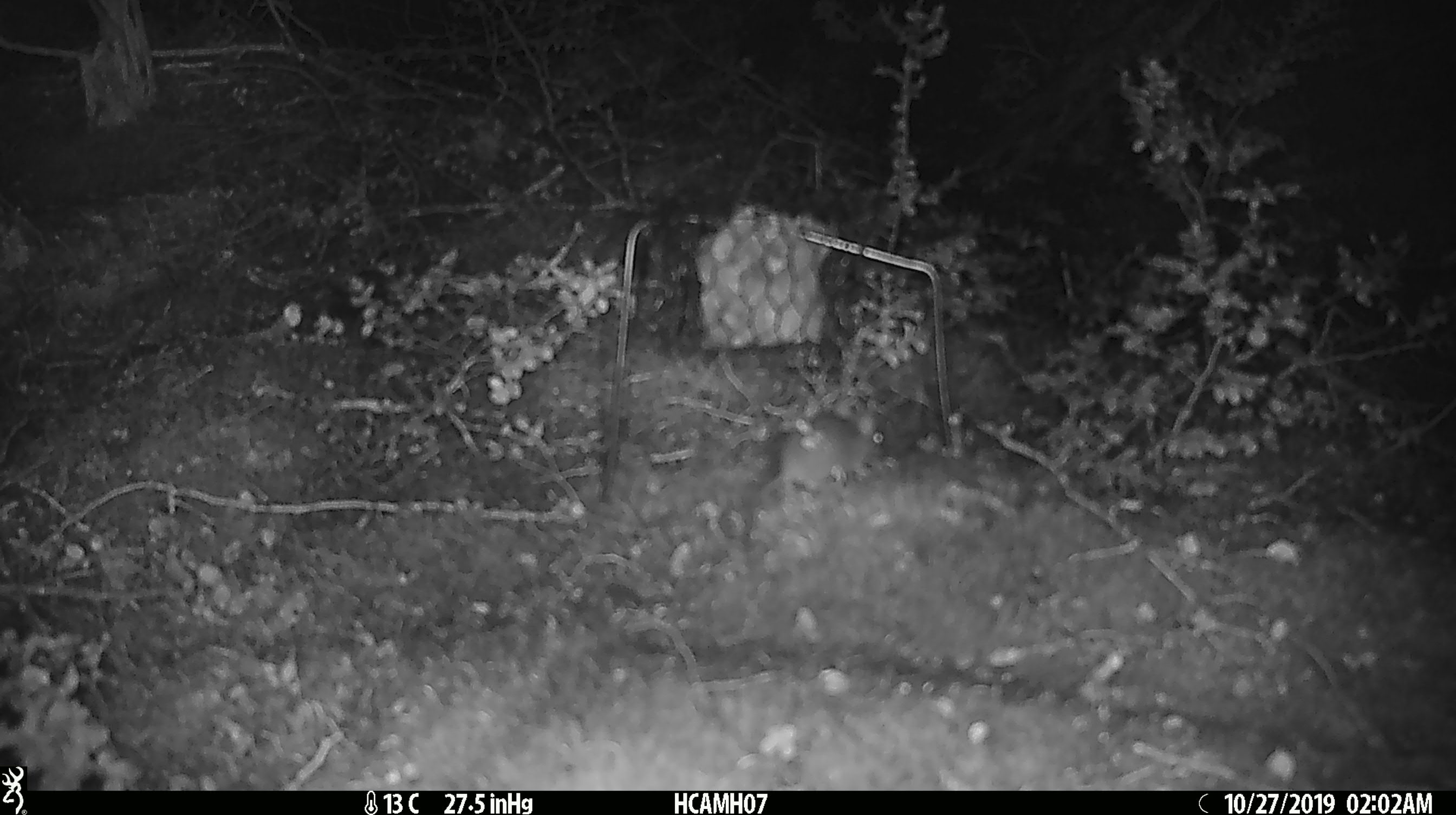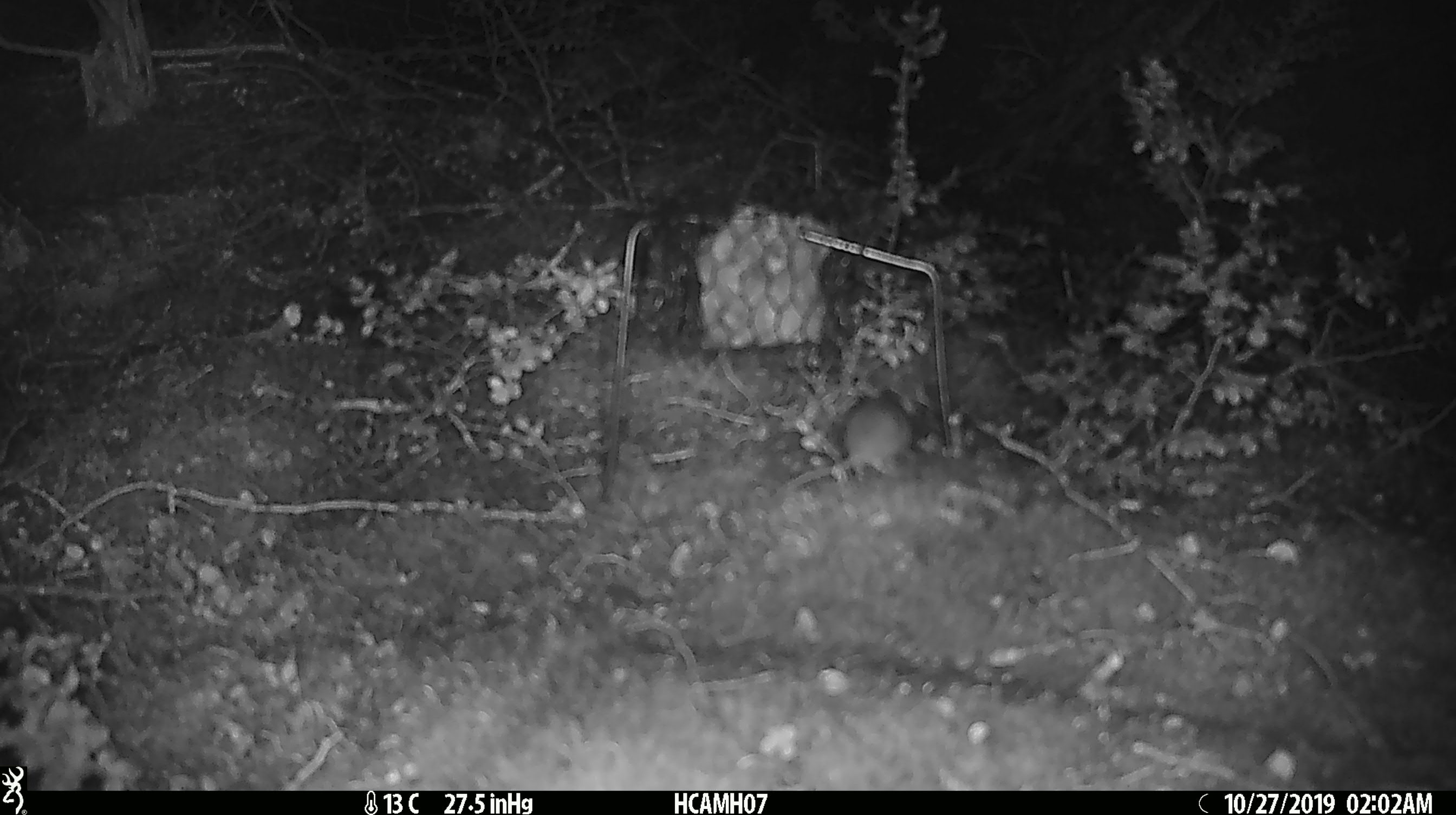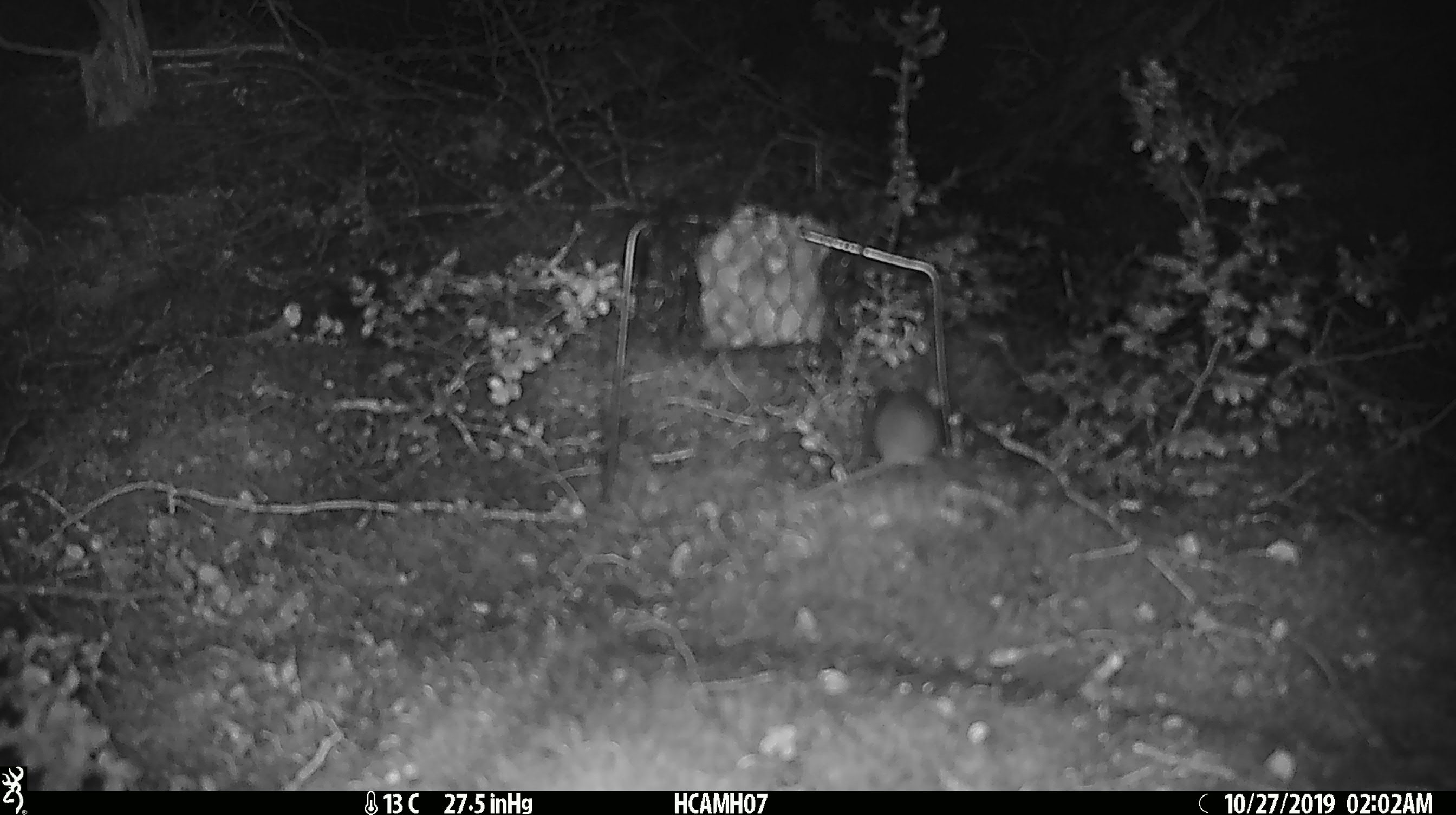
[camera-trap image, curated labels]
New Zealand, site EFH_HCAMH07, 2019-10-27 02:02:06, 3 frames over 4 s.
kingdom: Animalia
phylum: Chordata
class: Mammalia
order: Rodentia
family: Muridae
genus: Mus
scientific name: Mus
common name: mouse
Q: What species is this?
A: Mouse (Mus).